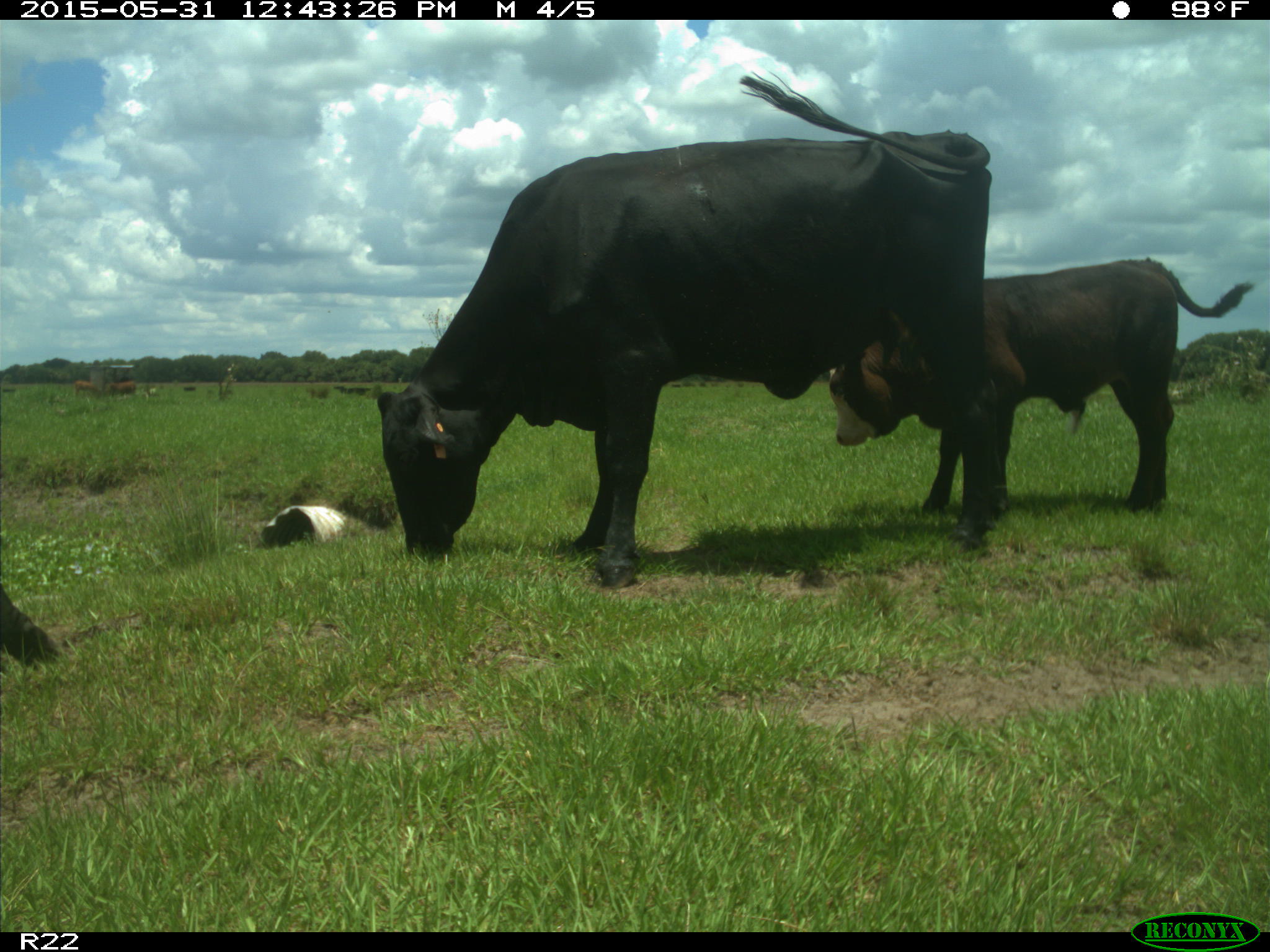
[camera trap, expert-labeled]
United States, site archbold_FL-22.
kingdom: Animalia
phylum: Chordata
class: Mammalia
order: Artiodactyla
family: Bovidae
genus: Bos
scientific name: Bos taurus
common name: domestic cow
Bos taurus (domestic cow).